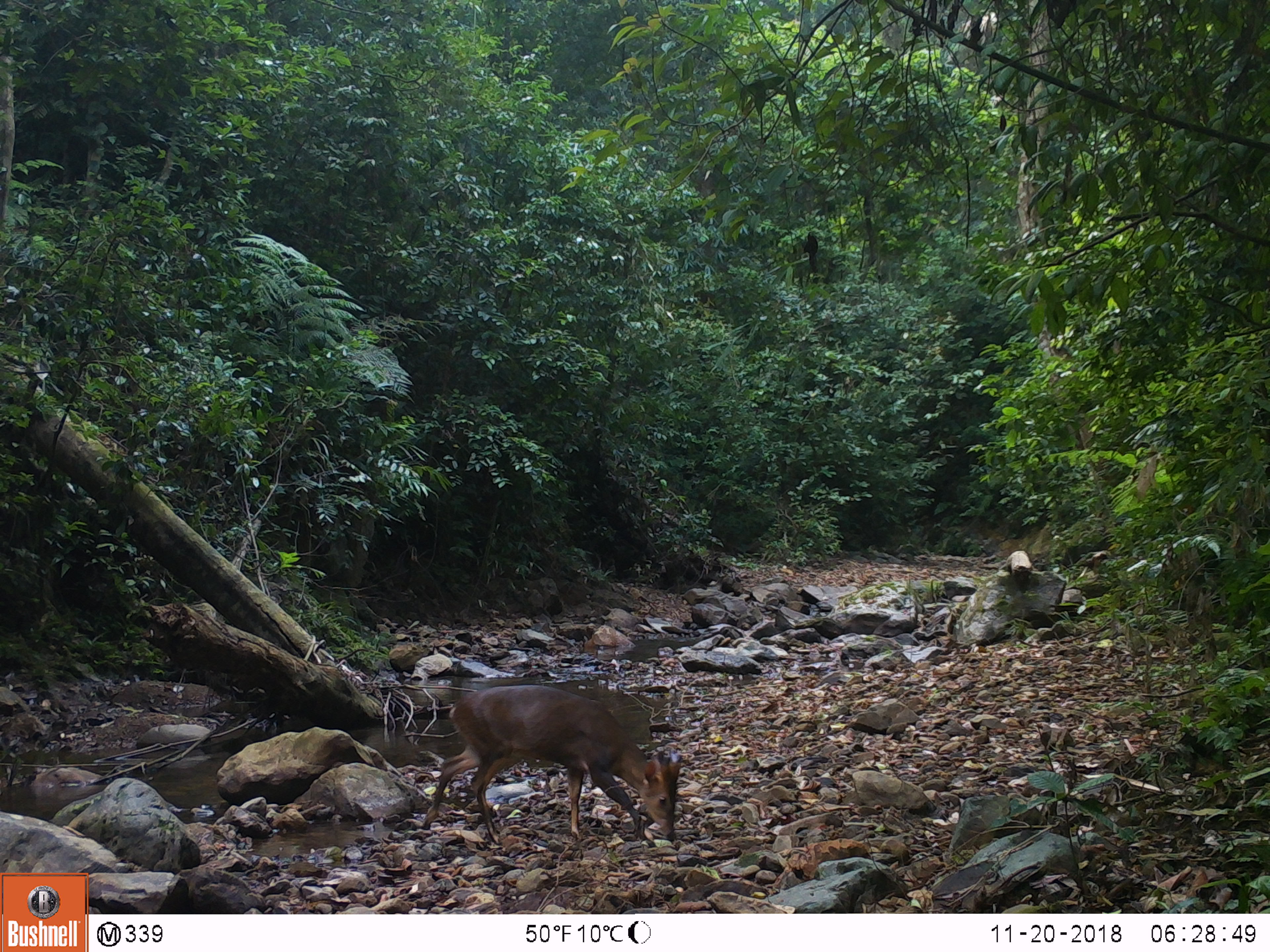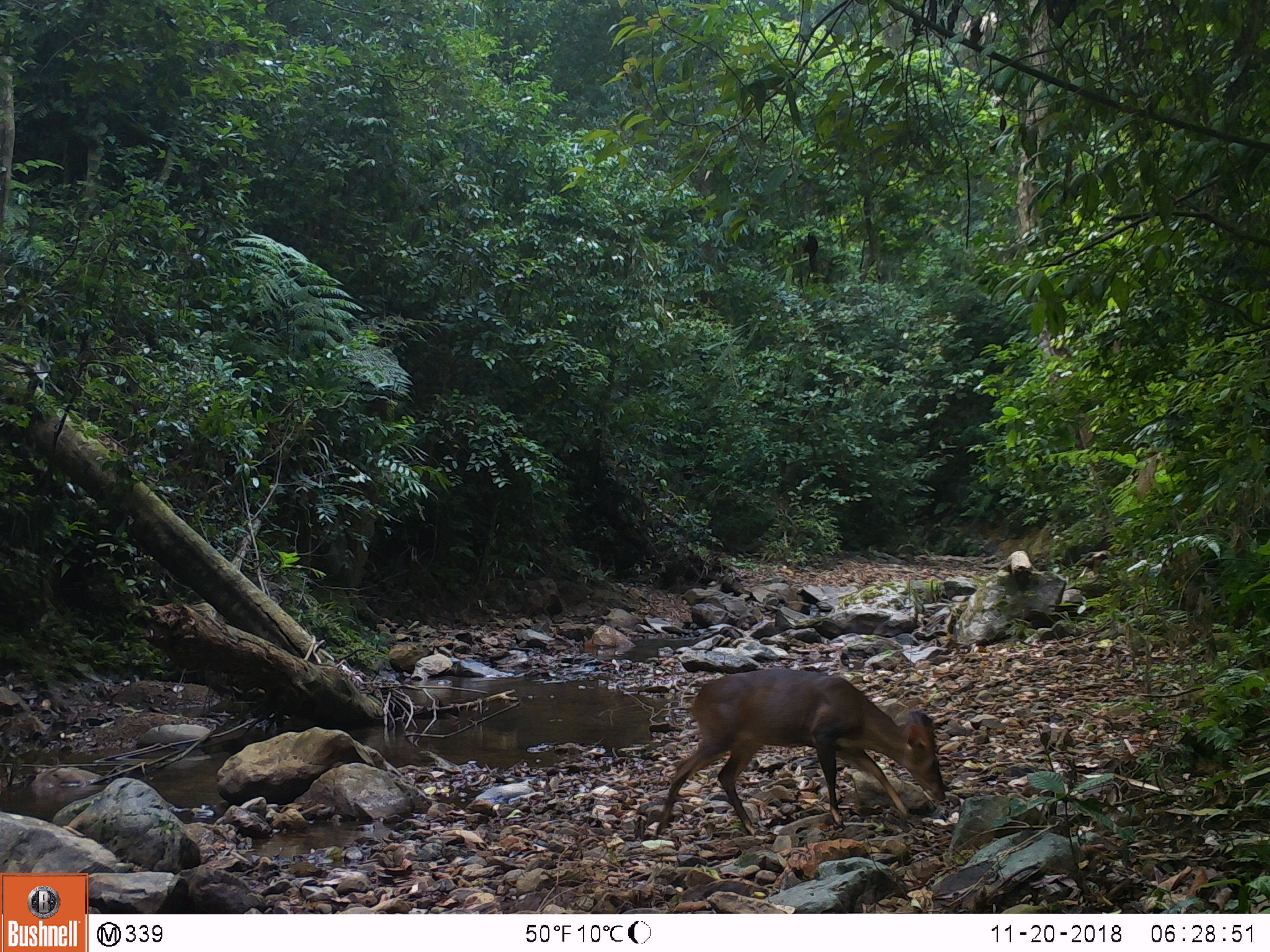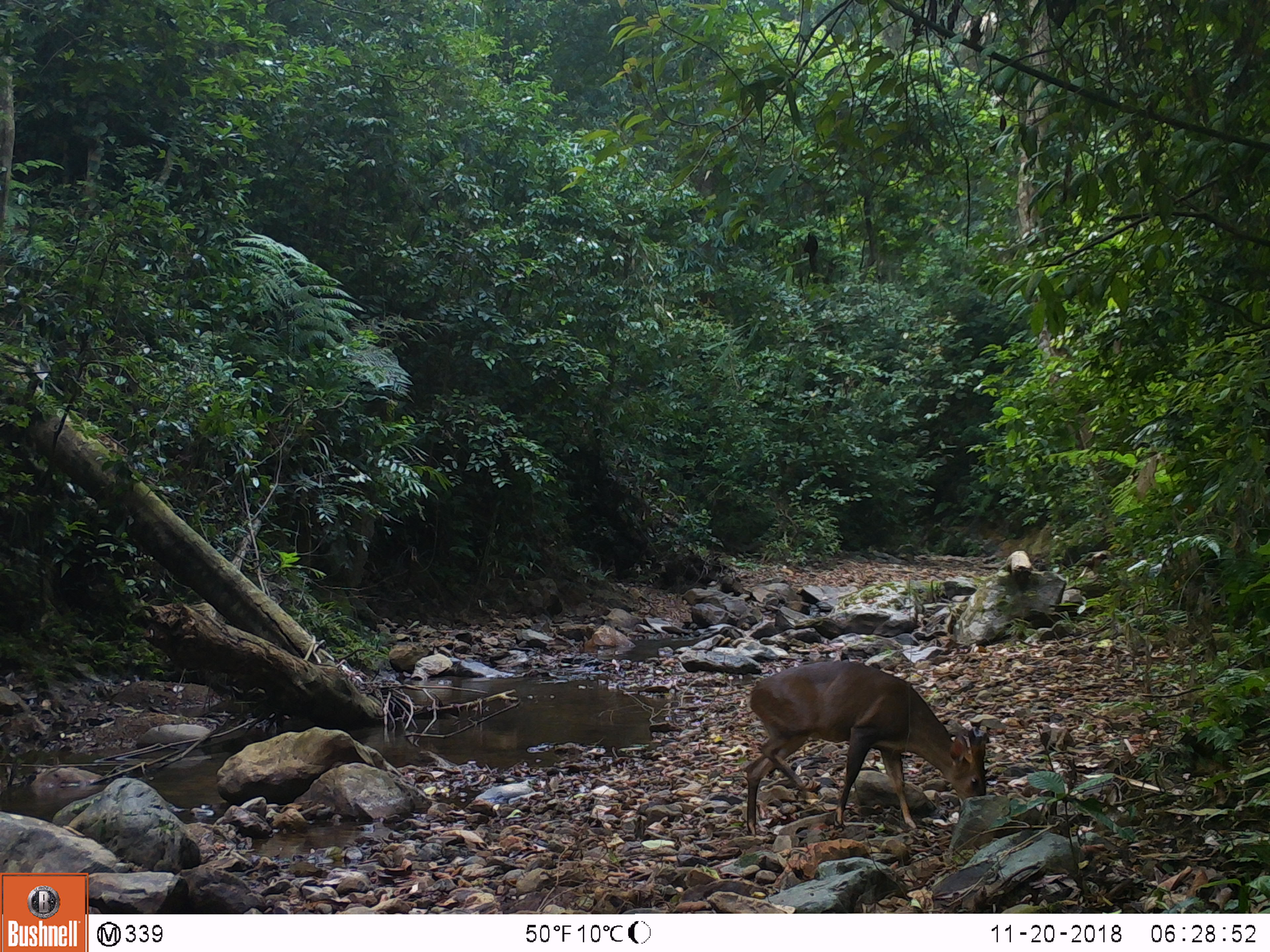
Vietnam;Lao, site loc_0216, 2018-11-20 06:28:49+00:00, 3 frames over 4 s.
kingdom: Animalia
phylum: Chordata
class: Mammalia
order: Artiodactyla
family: Cervidae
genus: Muntiacus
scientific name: Muntiacus vuquangensis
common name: large-antlered muntjac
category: large antlered muntjac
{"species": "large antlered muntjac (large-antlered muntjac) (Muntiacus vuquangensis)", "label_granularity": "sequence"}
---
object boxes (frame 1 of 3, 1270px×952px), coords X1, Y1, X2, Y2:
large antlered muntjac: 419, 684, 682, 845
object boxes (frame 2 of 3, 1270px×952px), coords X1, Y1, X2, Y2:
large antlered muntjac: 655, 668, 945, 834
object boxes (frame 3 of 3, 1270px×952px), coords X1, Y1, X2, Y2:
large antlered muntjac: 742, 661, 987, 835